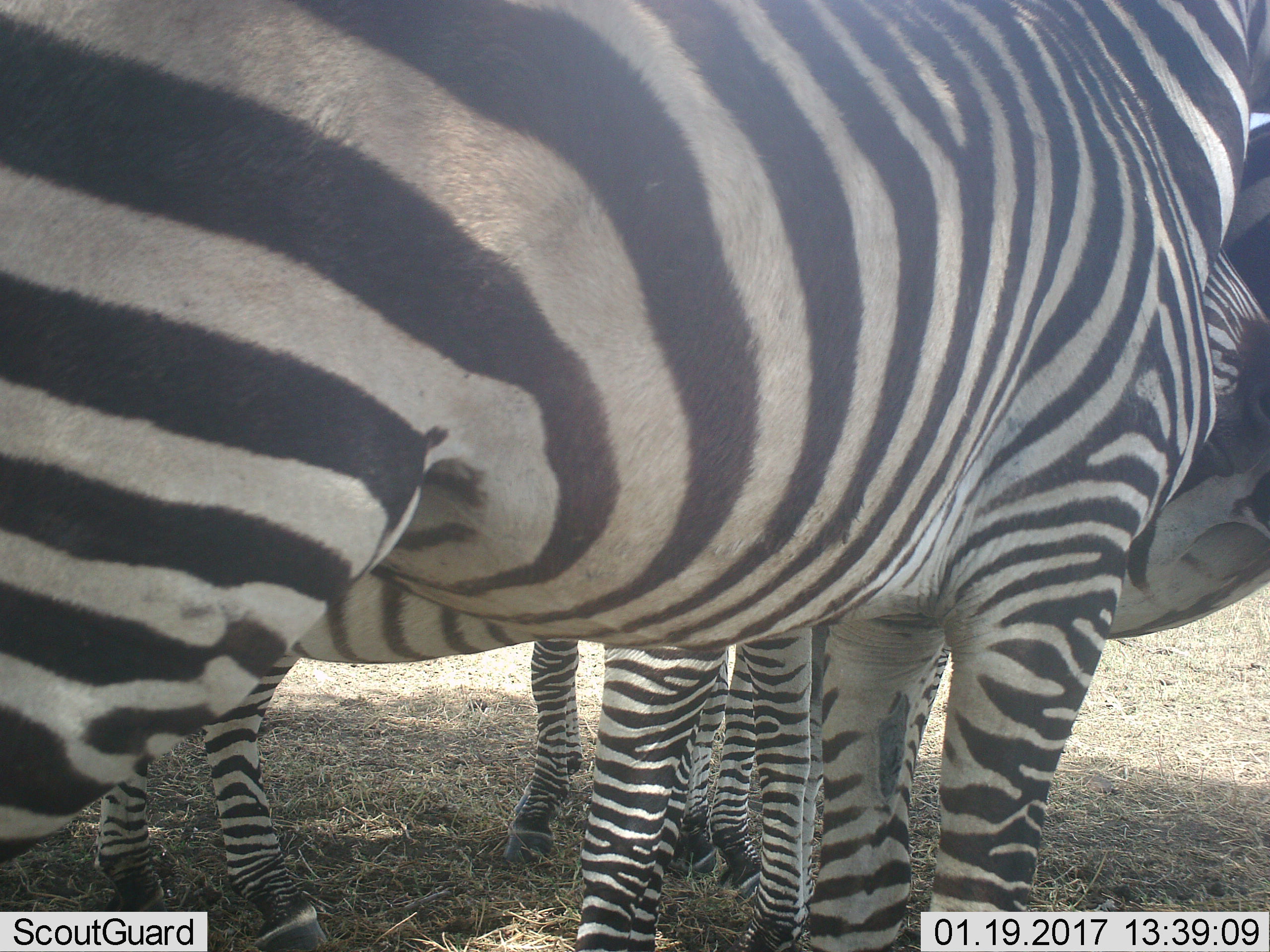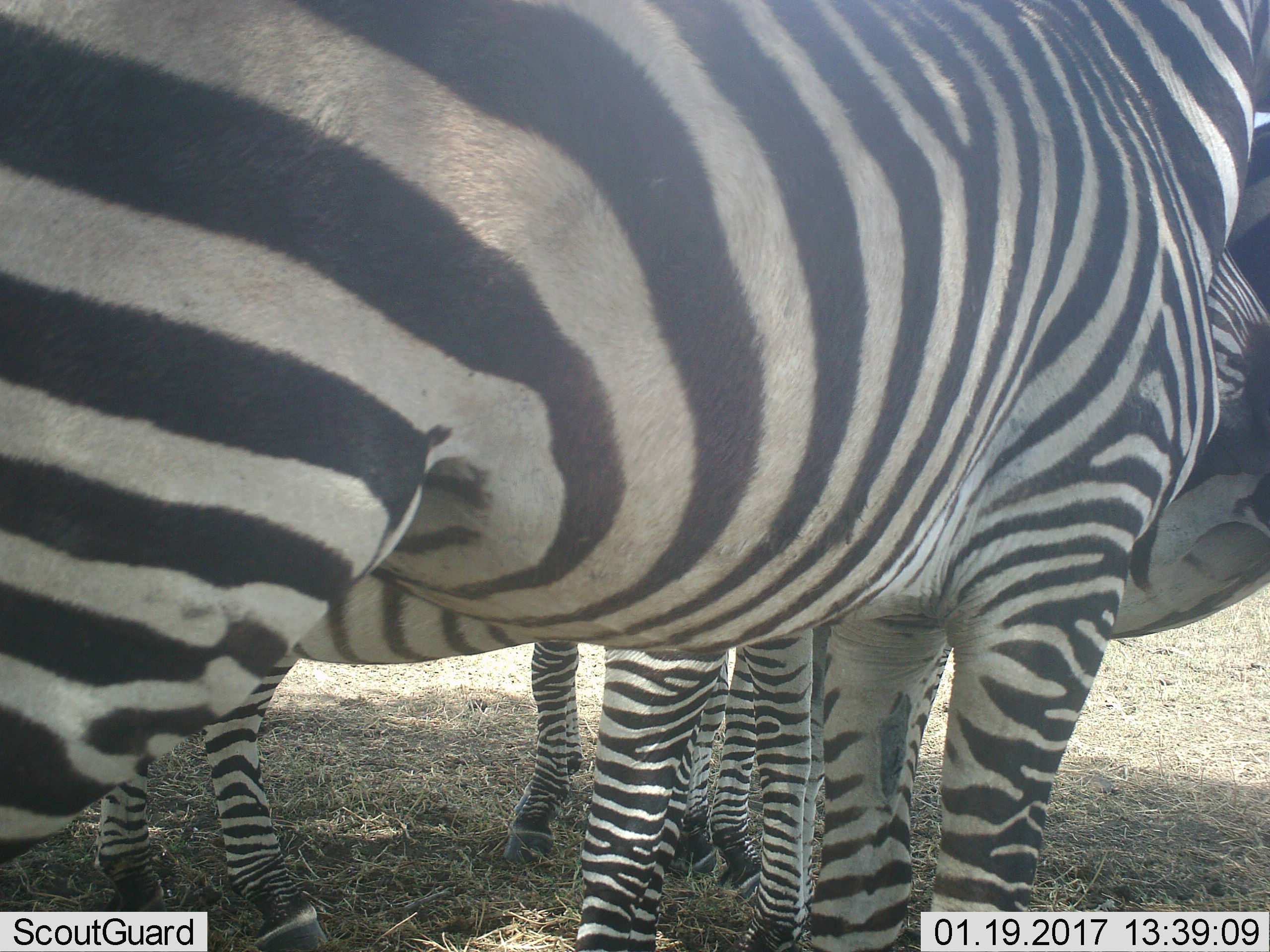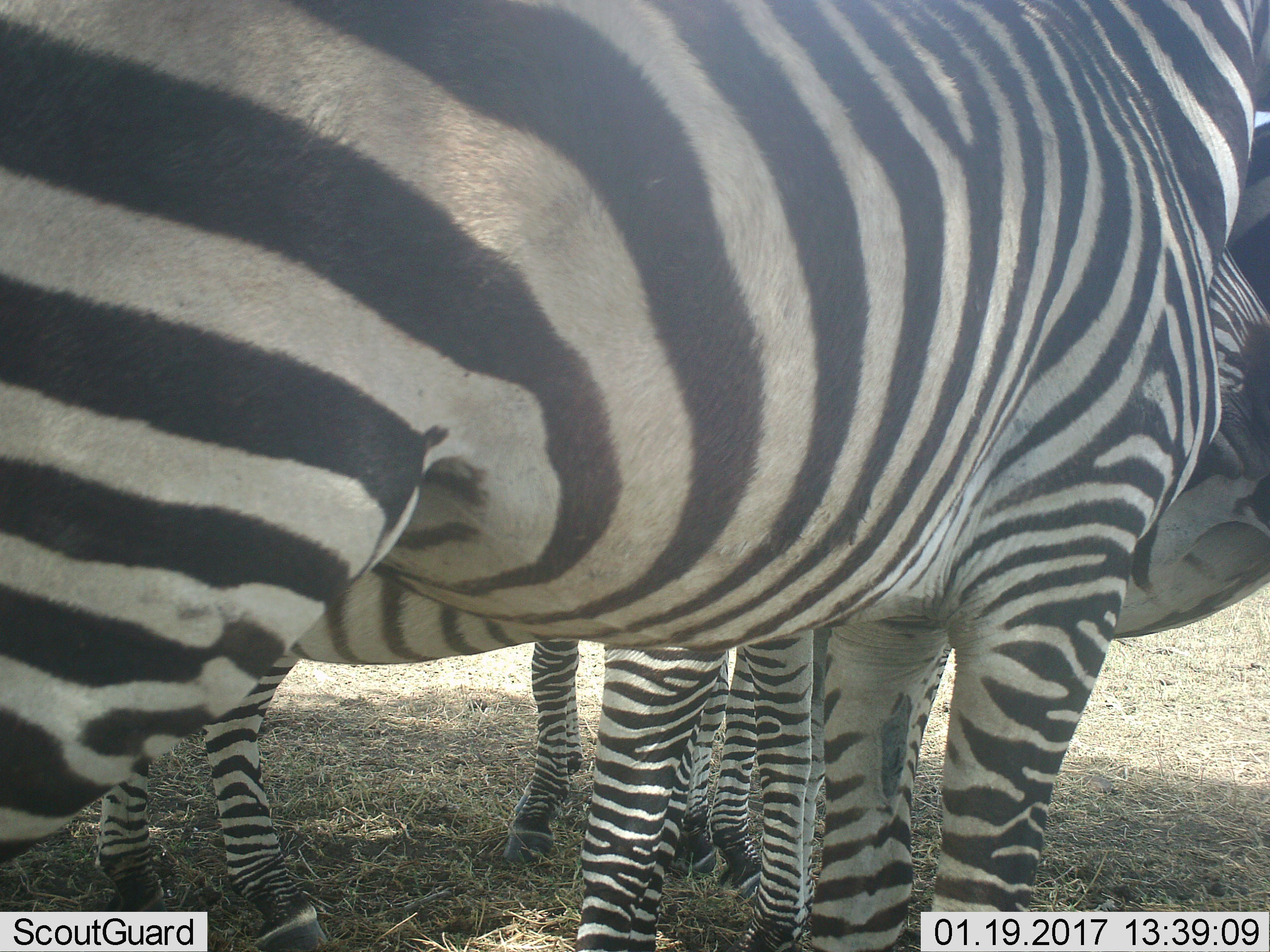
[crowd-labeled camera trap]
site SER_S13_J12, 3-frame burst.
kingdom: Animalia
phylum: Chordata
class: Mammalia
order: Perissodactyla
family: Equidae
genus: Equus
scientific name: Equus quagga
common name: plains zebra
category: zebraplains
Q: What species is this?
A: Zebraplains (plains zebra) (Equus quagga).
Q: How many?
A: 3.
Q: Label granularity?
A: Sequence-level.